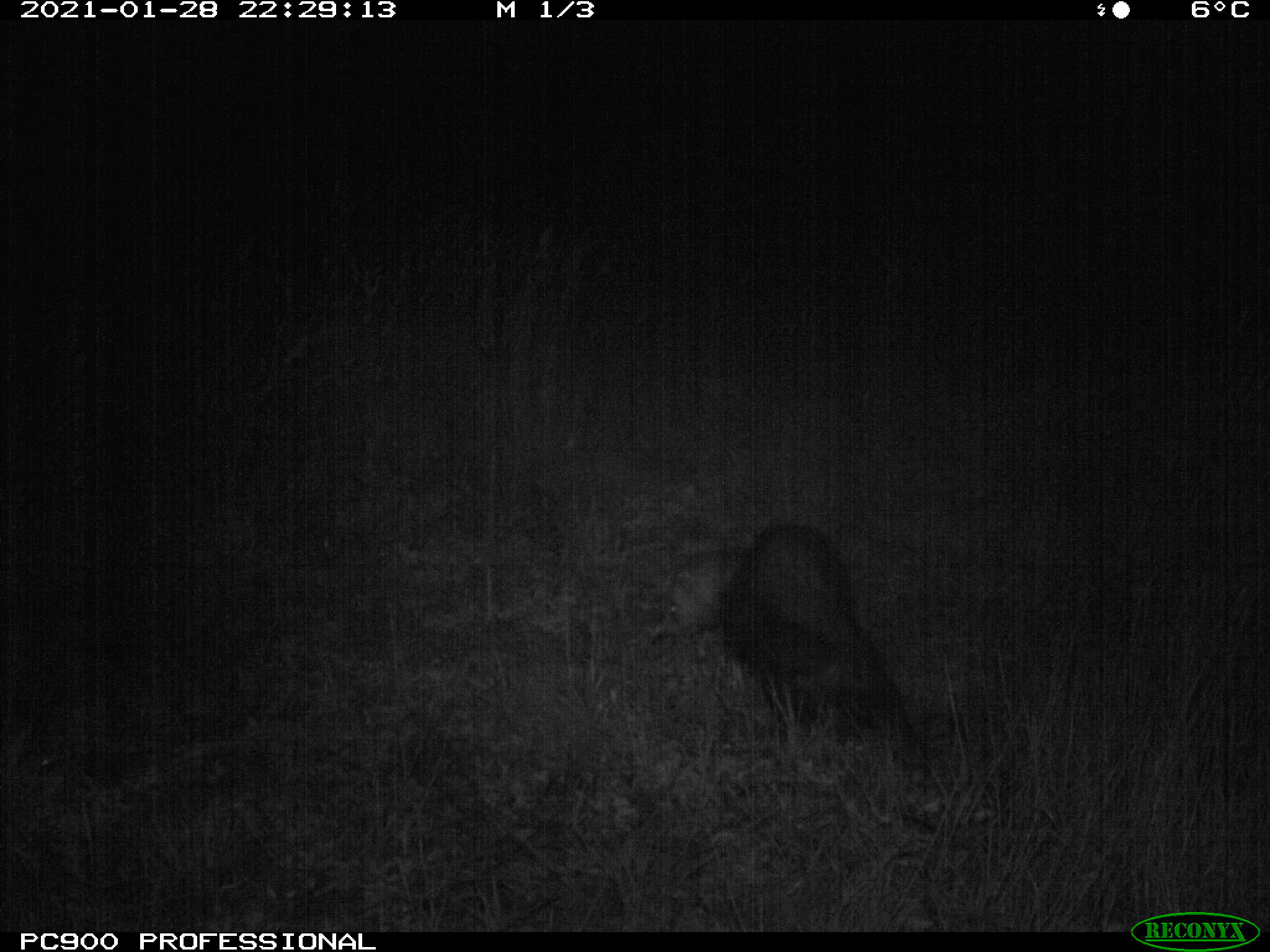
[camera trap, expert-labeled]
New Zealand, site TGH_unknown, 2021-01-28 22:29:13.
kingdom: Animalia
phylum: Chordata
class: Mammalia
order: Carnivora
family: Mustelidae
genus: Mustela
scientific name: Mustela furo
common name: ferret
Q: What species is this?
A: Ferret (Mustela furo).